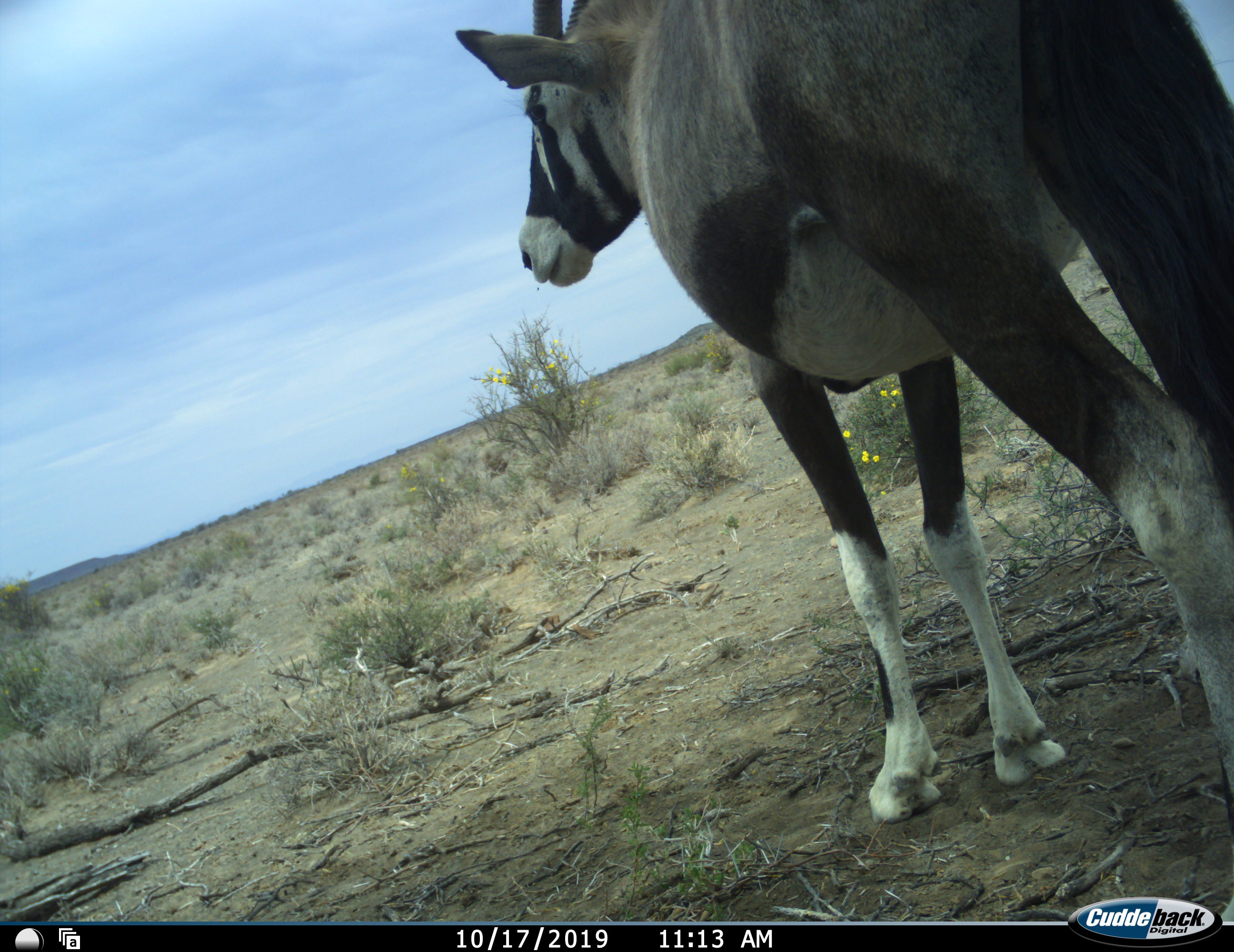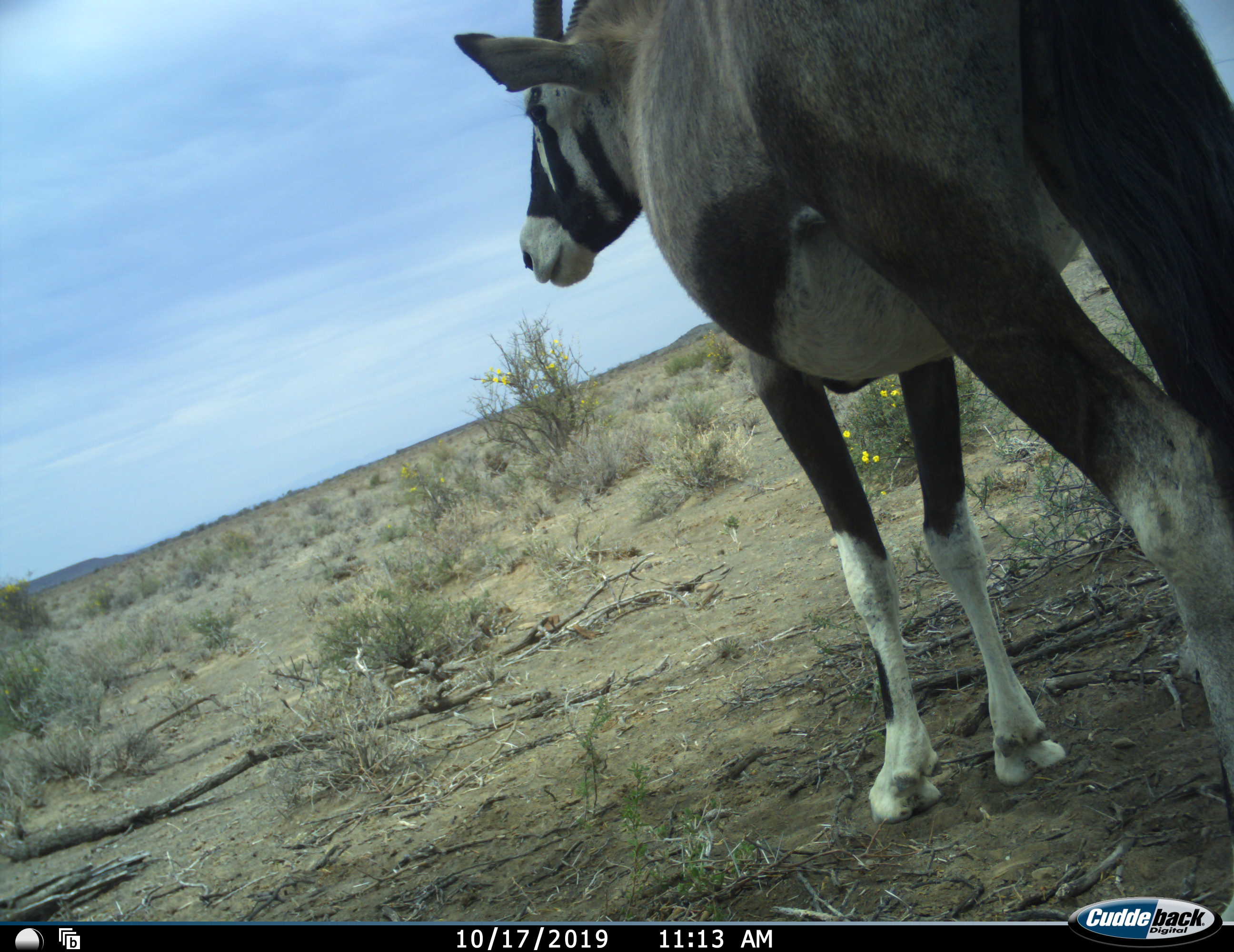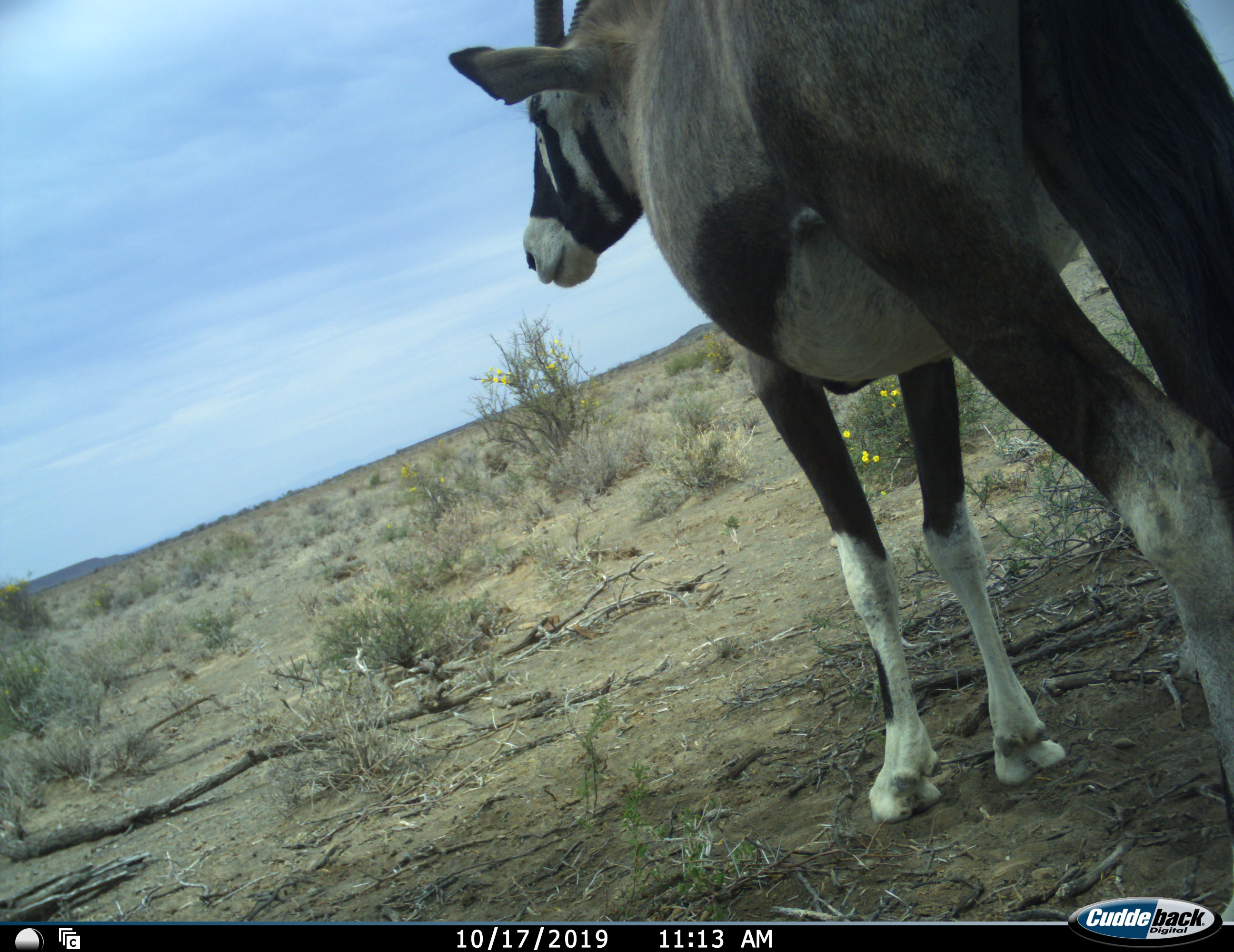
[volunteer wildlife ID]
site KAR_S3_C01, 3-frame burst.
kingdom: Animalia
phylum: Chordata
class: Mammalia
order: Artiodactyla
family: Bovidae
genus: Oryx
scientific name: Oryx gazella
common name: gemsbok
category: oryx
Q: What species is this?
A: Oryx (gemsbok) (Oryx gazella).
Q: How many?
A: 1.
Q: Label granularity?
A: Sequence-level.